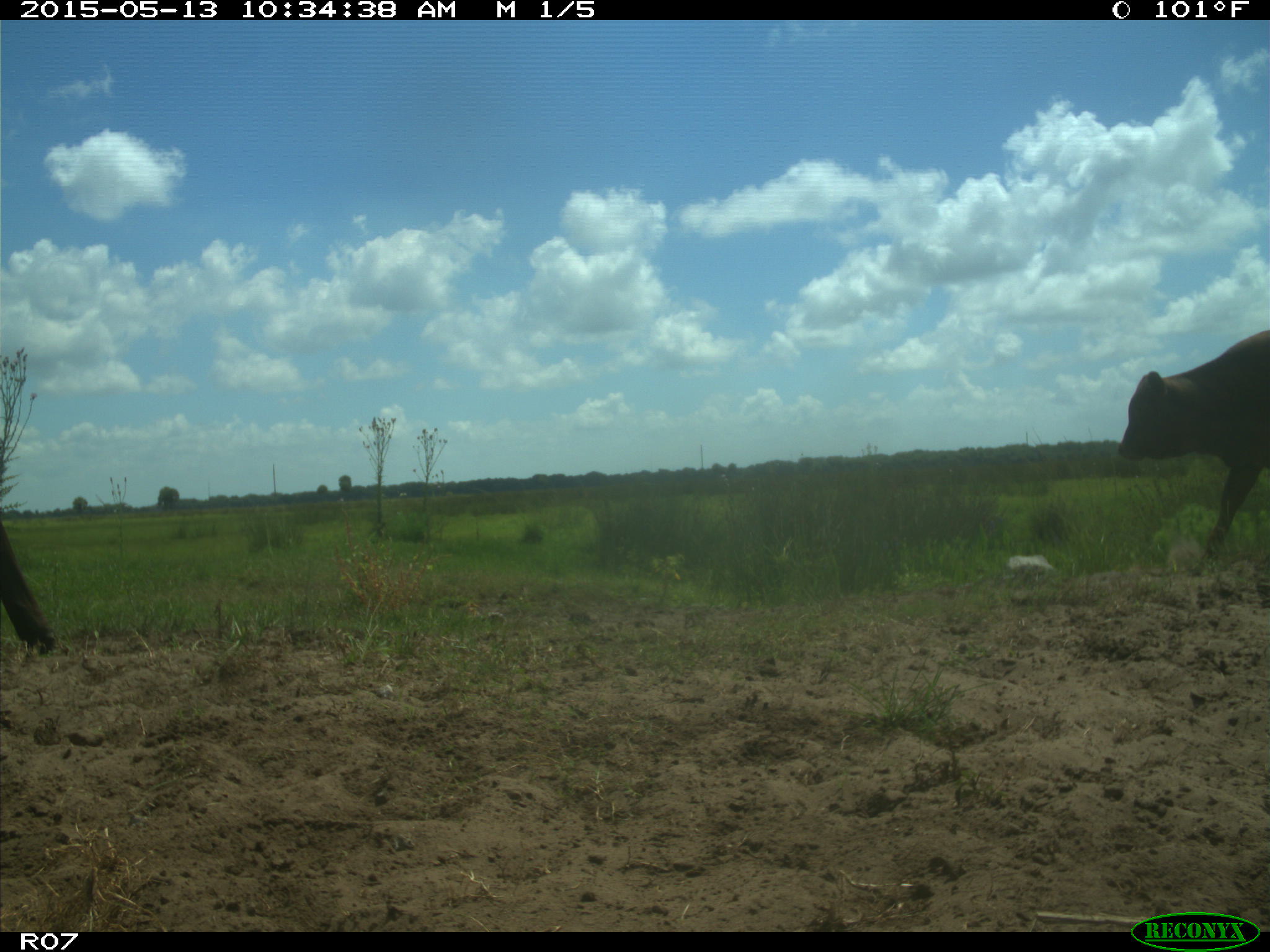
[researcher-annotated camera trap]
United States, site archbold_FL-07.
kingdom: Animalia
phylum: Chordata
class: Mammalia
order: Artiodactyla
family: Bovidae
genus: Bos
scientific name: Bos taurus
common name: domestic cow